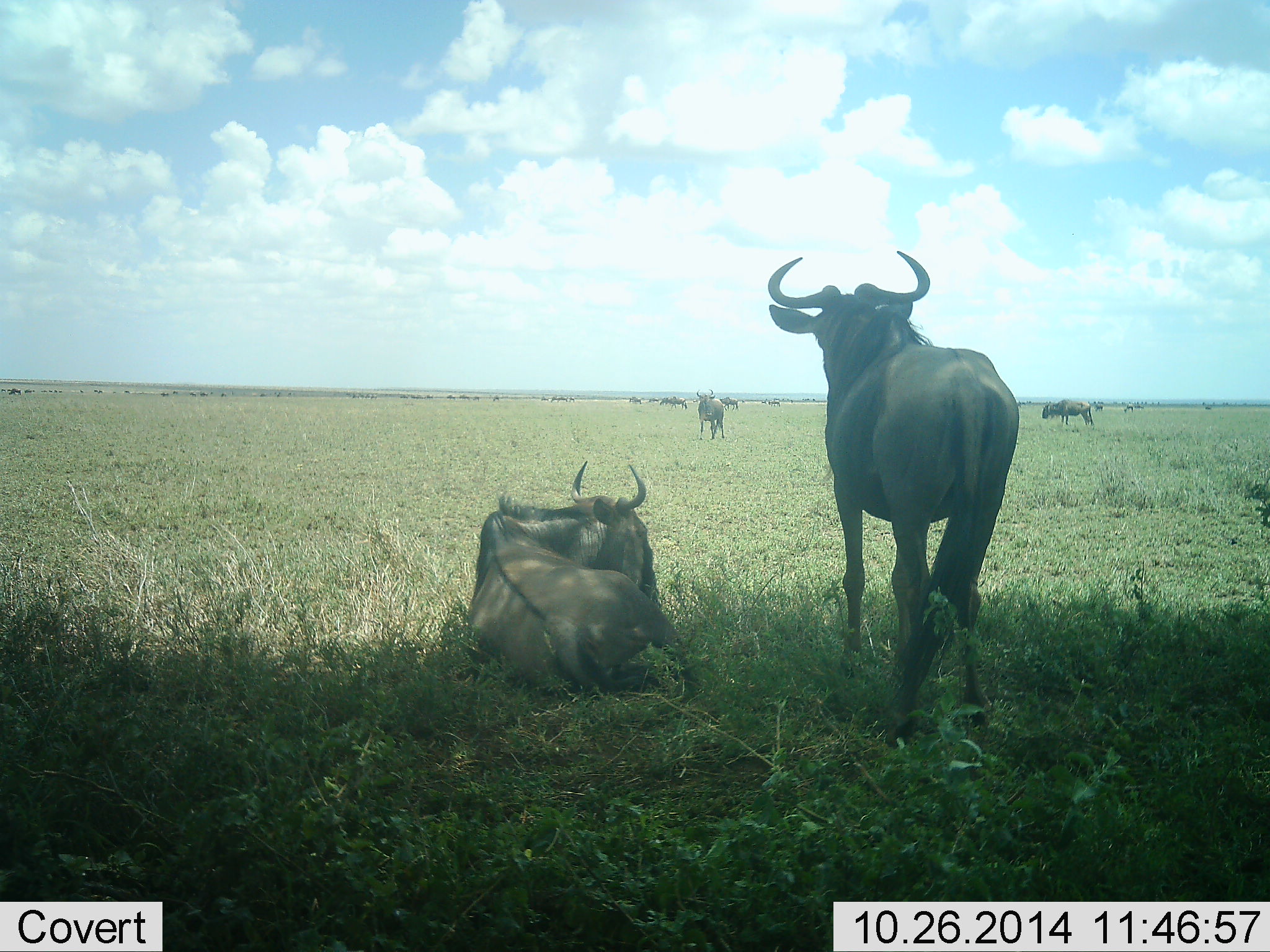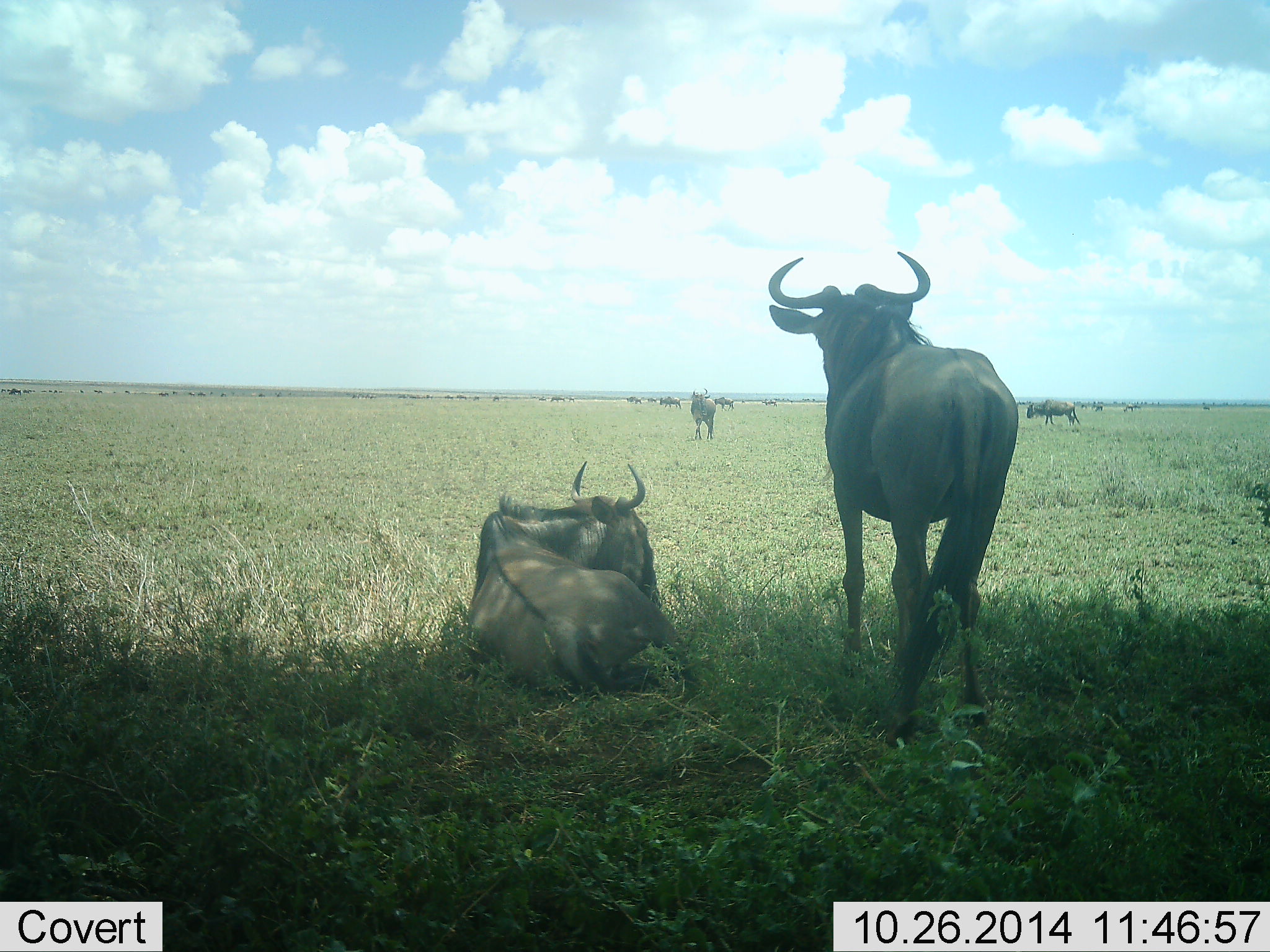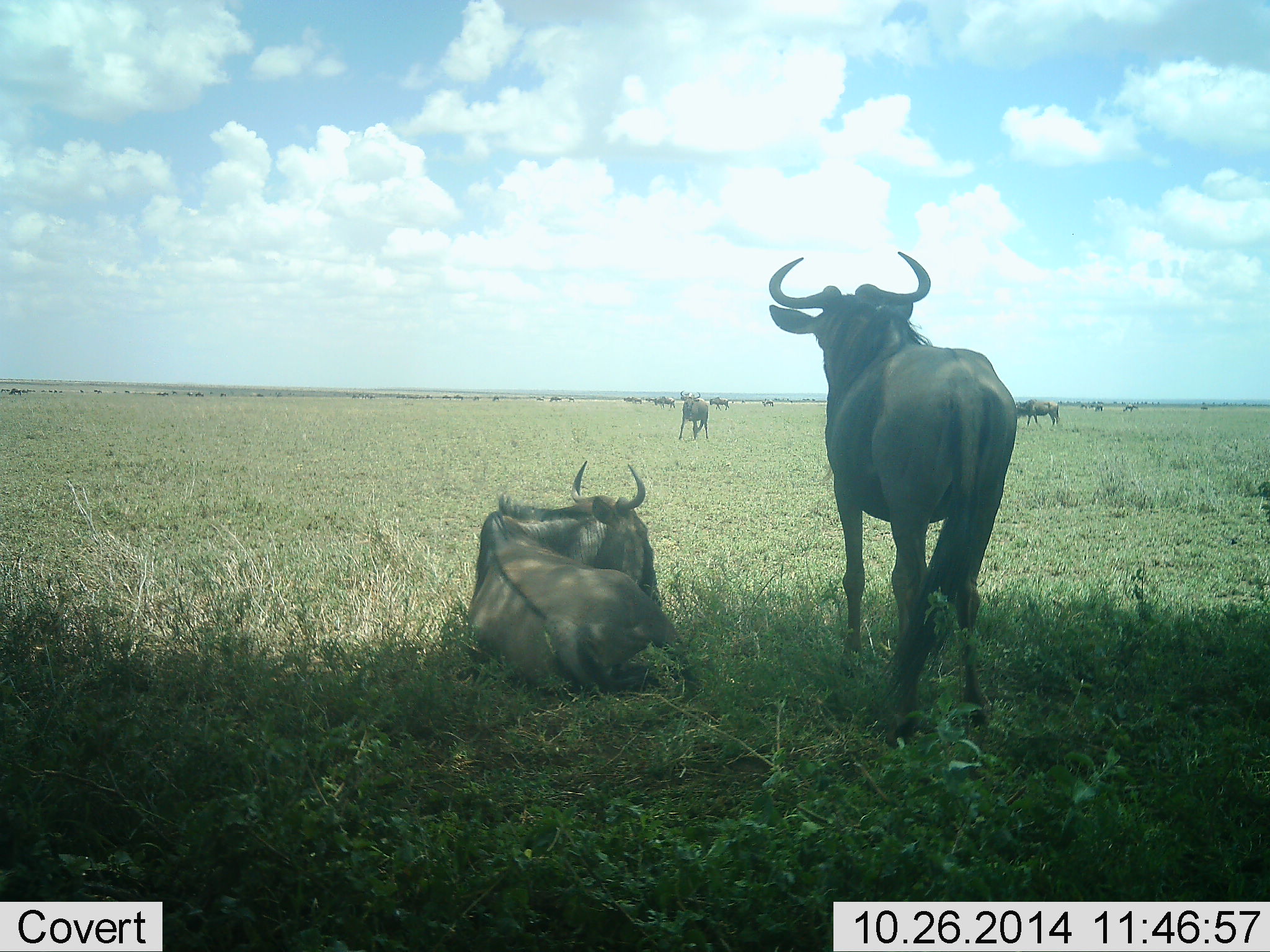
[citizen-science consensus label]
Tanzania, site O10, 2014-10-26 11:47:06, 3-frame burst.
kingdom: Animalia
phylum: Chordata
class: Mammalia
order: Artiodactyla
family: Bovidae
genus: Connochaetes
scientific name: Connochaetes taurinus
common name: blue wildebeest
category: wildebeest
Wildebeest (blue wildebeest) (Connochaetes taurinus), count 11-50. Behavior (volunteer vote fractions): standing 80%, resting 100%, moving 80%, interacting 0%. Young present (vote fraction): 0%. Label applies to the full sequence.